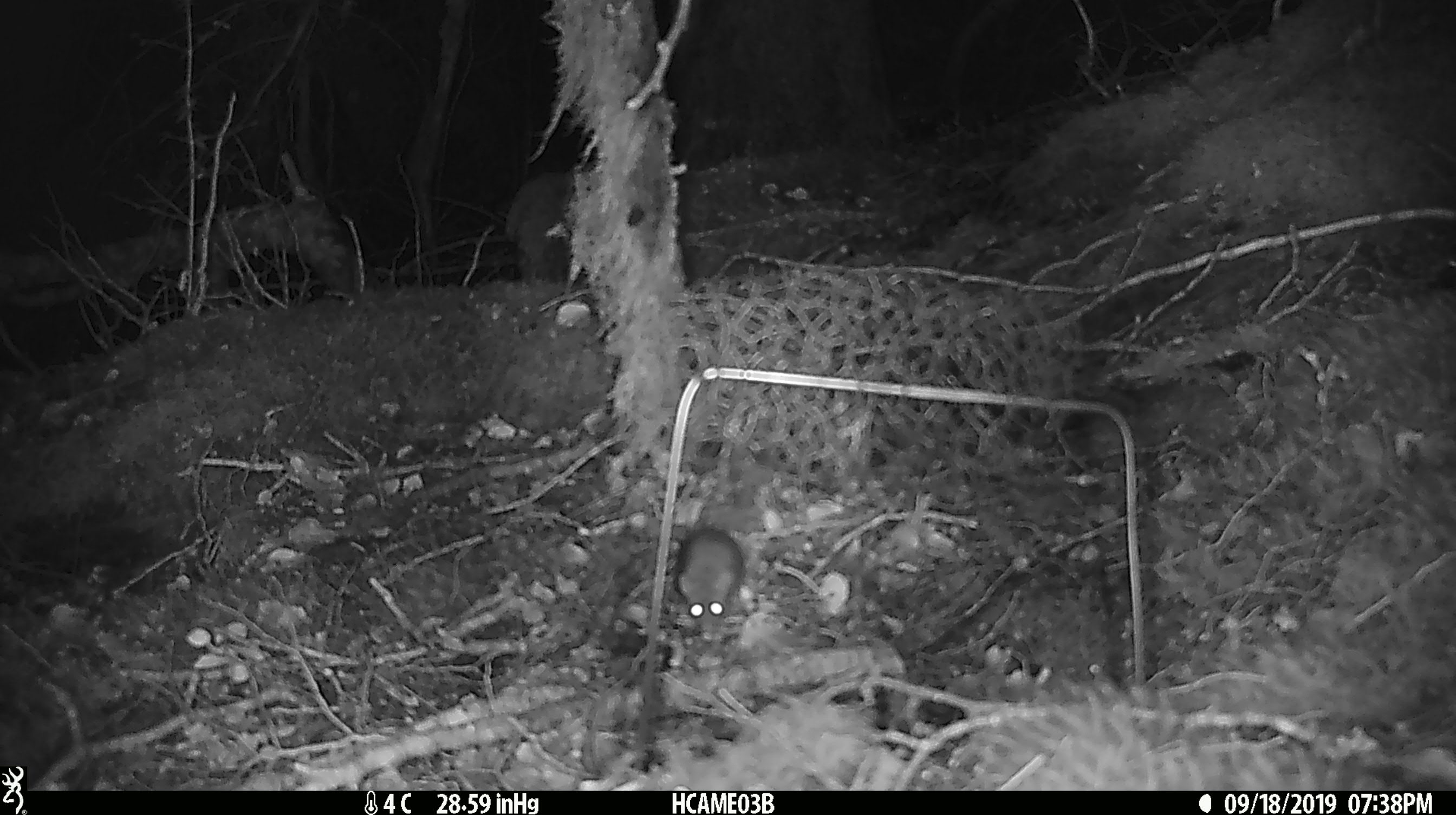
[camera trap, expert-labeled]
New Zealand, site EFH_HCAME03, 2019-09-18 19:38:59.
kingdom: Animalia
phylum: Chordata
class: Mammalia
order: Rodentia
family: Muridae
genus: Mus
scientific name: Mus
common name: mouse